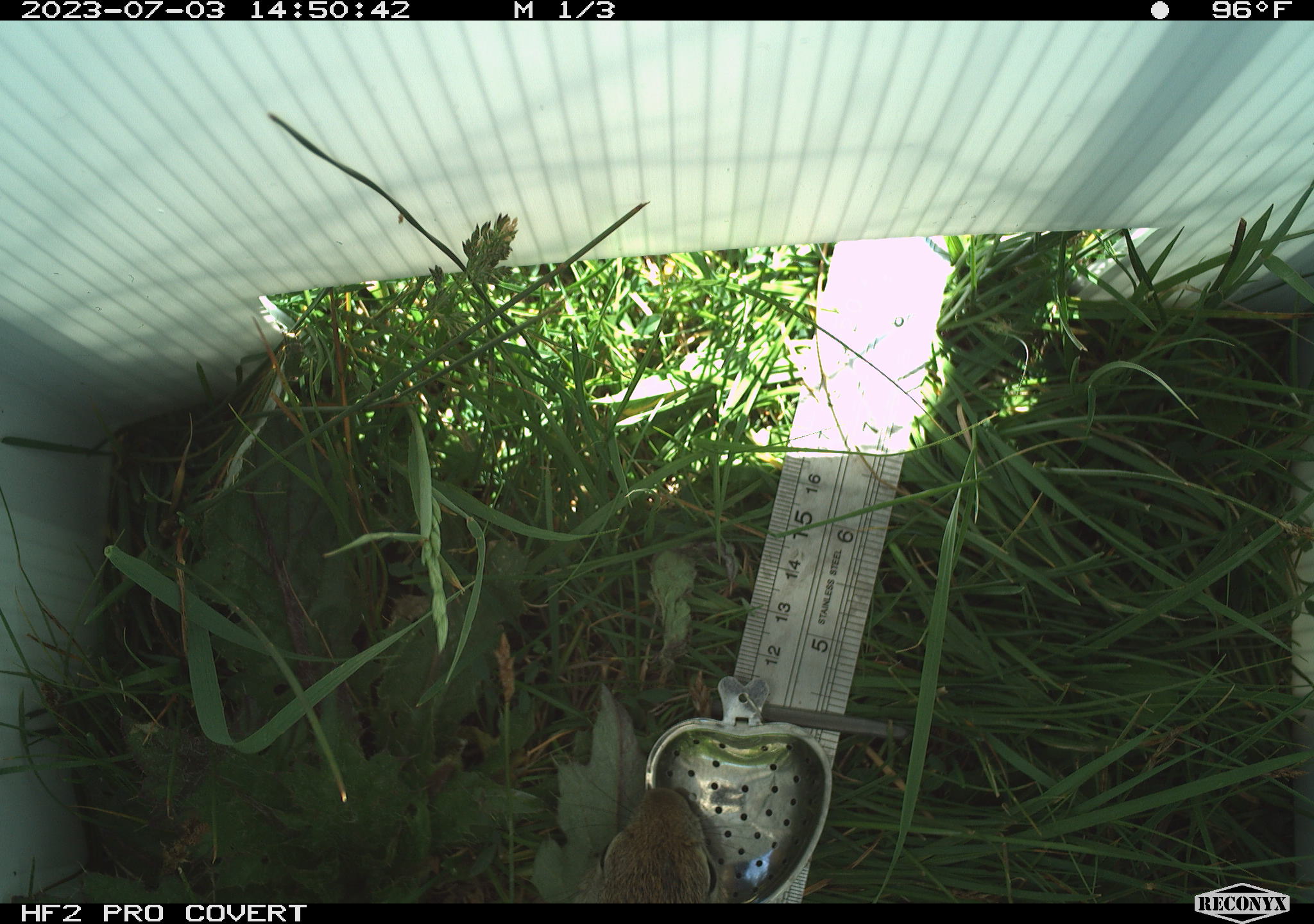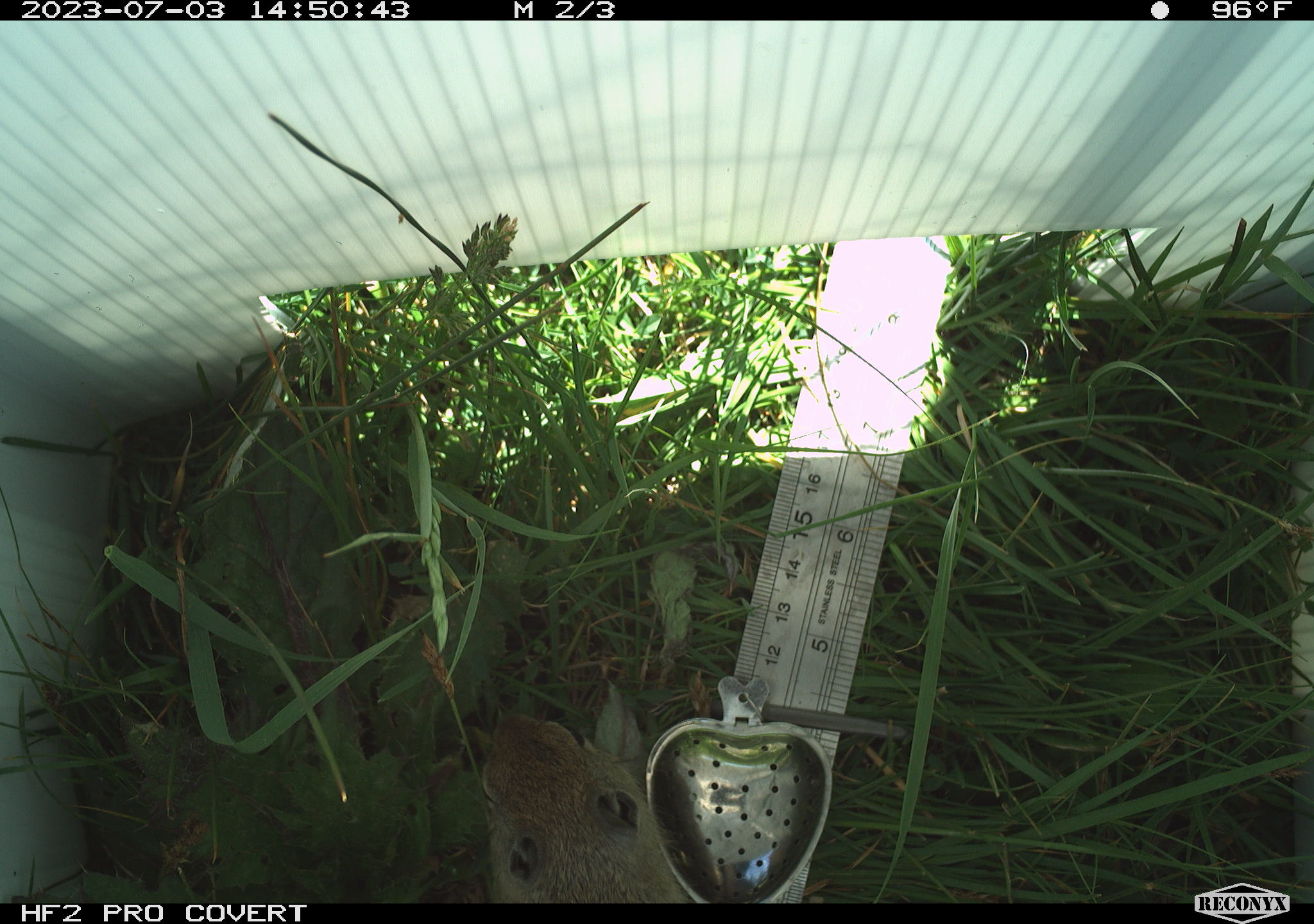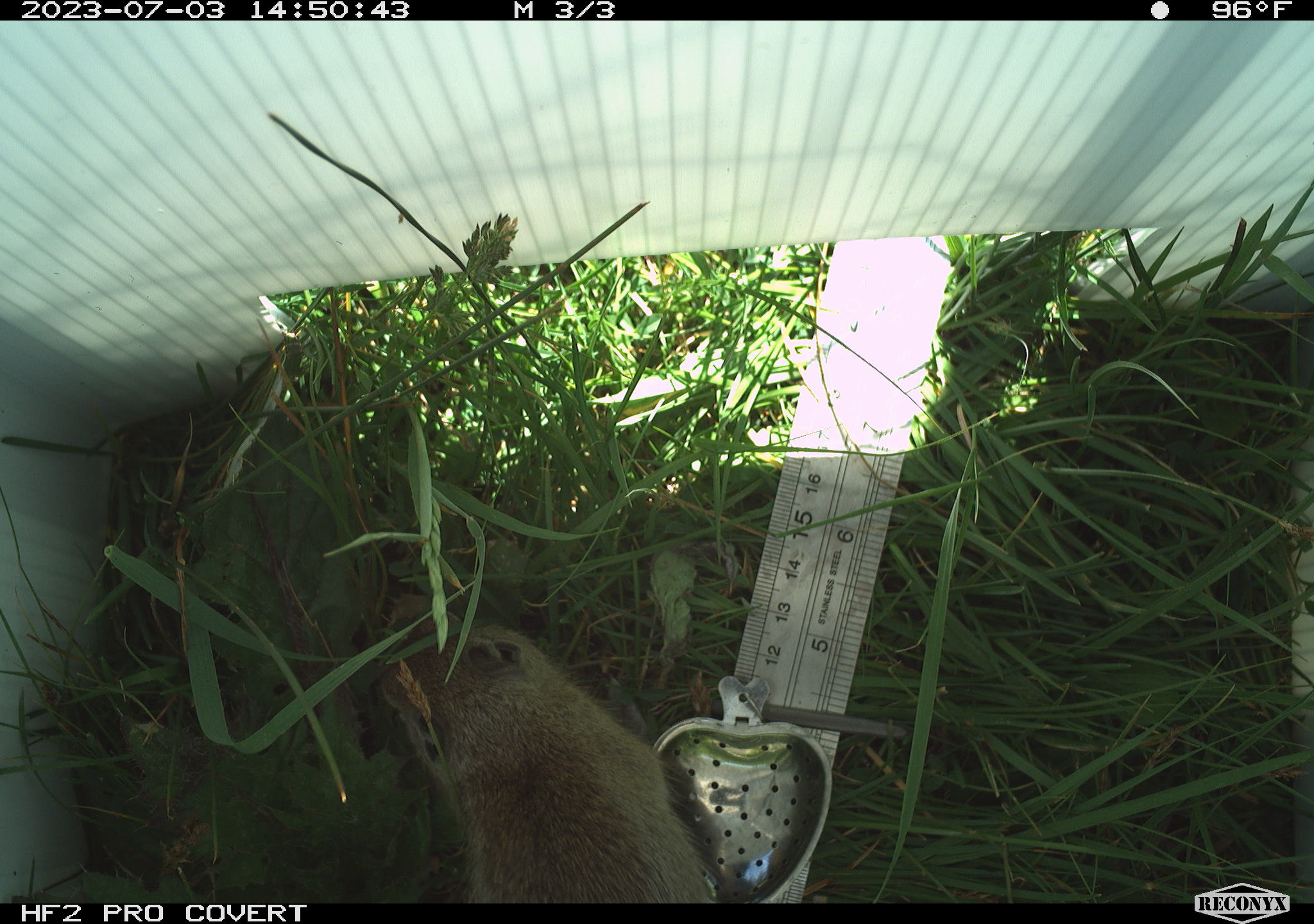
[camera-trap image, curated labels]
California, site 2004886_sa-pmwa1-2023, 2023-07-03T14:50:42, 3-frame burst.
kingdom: Animalia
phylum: Chordata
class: Mammalia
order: Rodentia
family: Sciuridae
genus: Urocitellus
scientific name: Urocitellus beldingi beldingi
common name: belding's ground squirrel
Belding's ground squirrel (Urocitellus beldingi beldingi).